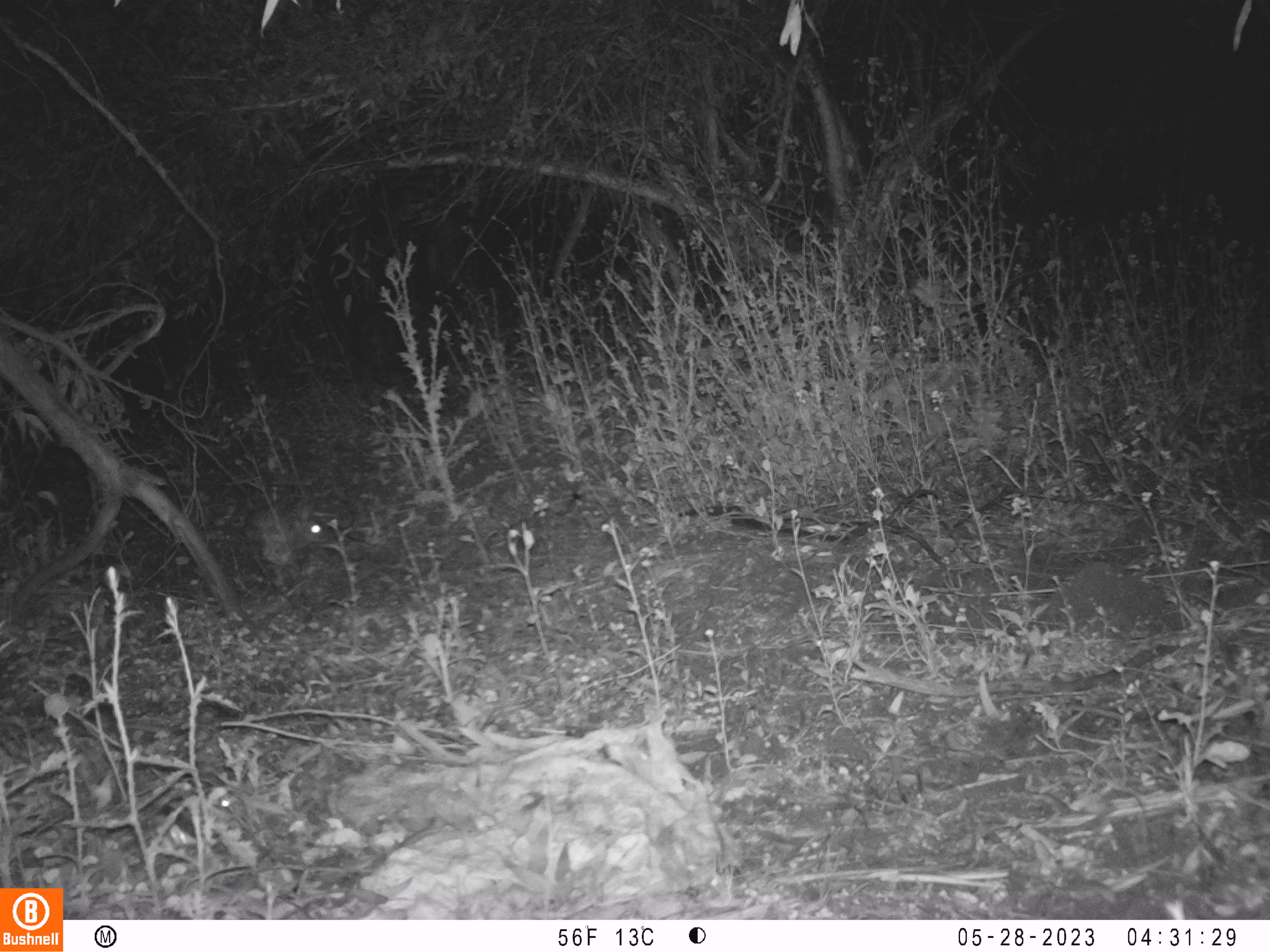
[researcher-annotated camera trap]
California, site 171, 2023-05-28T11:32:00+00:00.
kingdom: Animalia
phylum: Chordata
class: Mammalia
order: Lagomorpha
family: Leporidae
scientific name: Leporidae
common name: rabbit